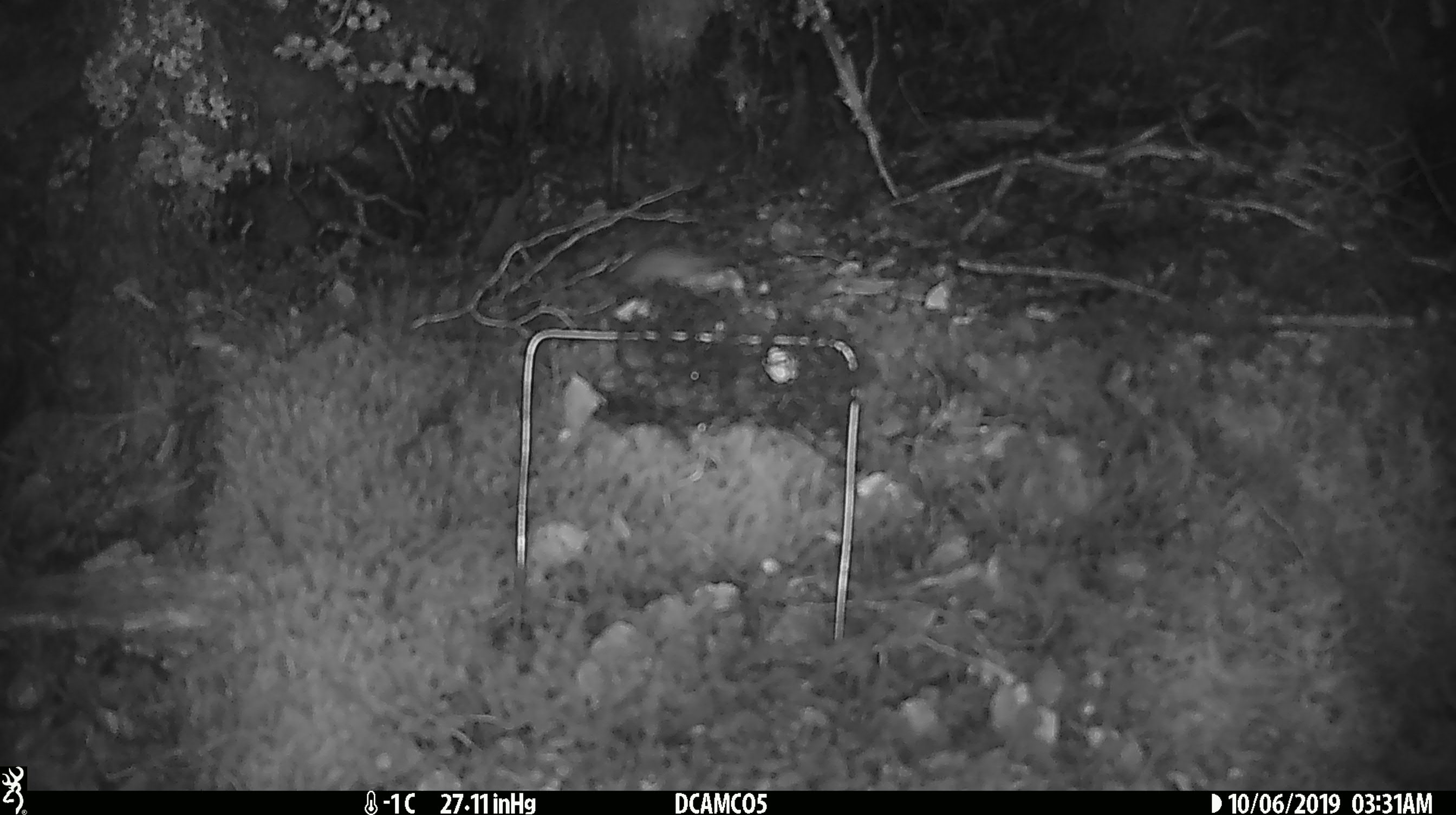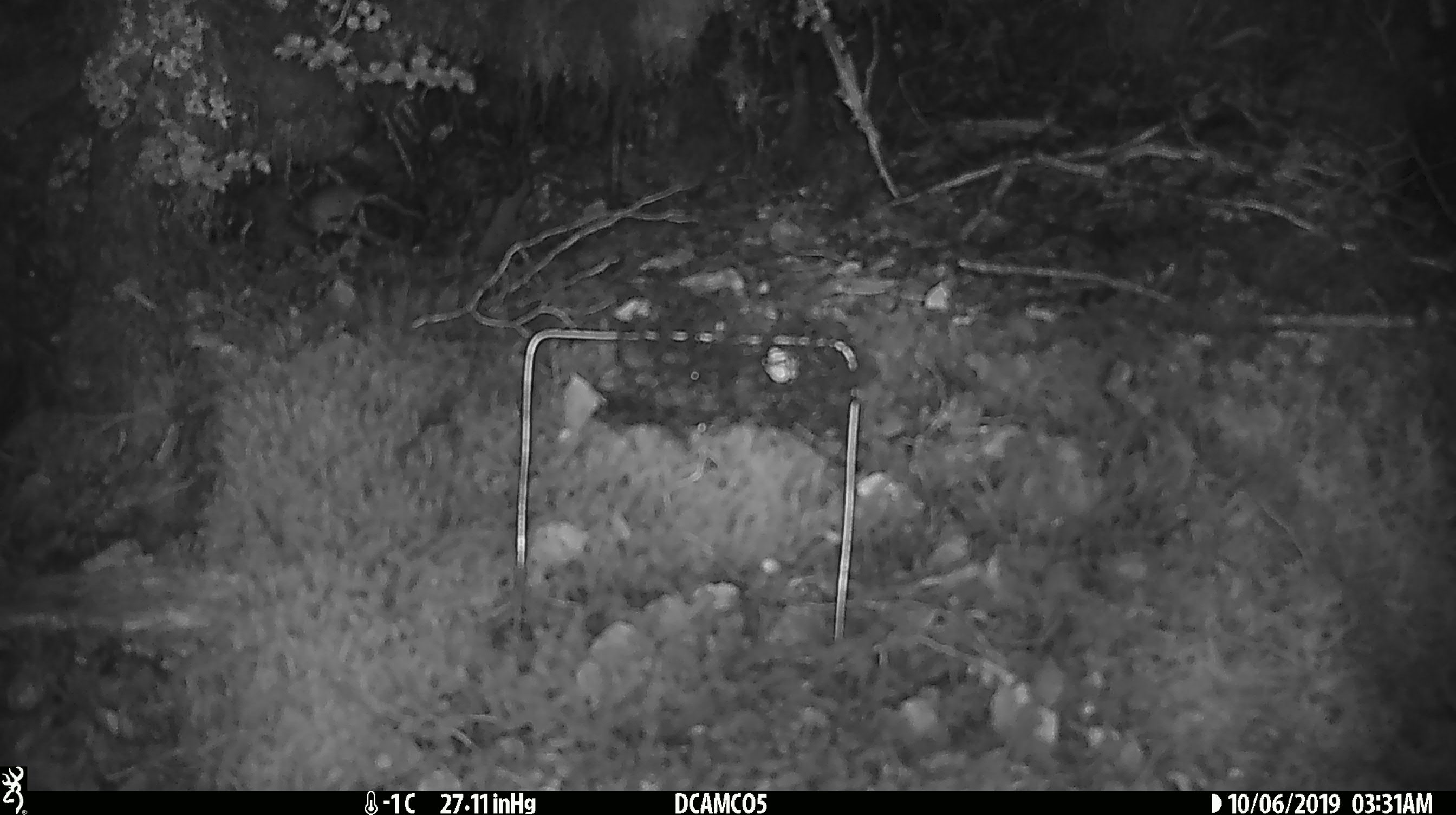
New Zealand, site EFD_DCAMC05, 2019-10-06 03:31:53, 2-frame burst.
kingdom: Animalia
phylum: Chordata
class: Mammalia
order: Rodentia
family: Muridae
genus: Mus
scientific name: Mus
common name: mouse